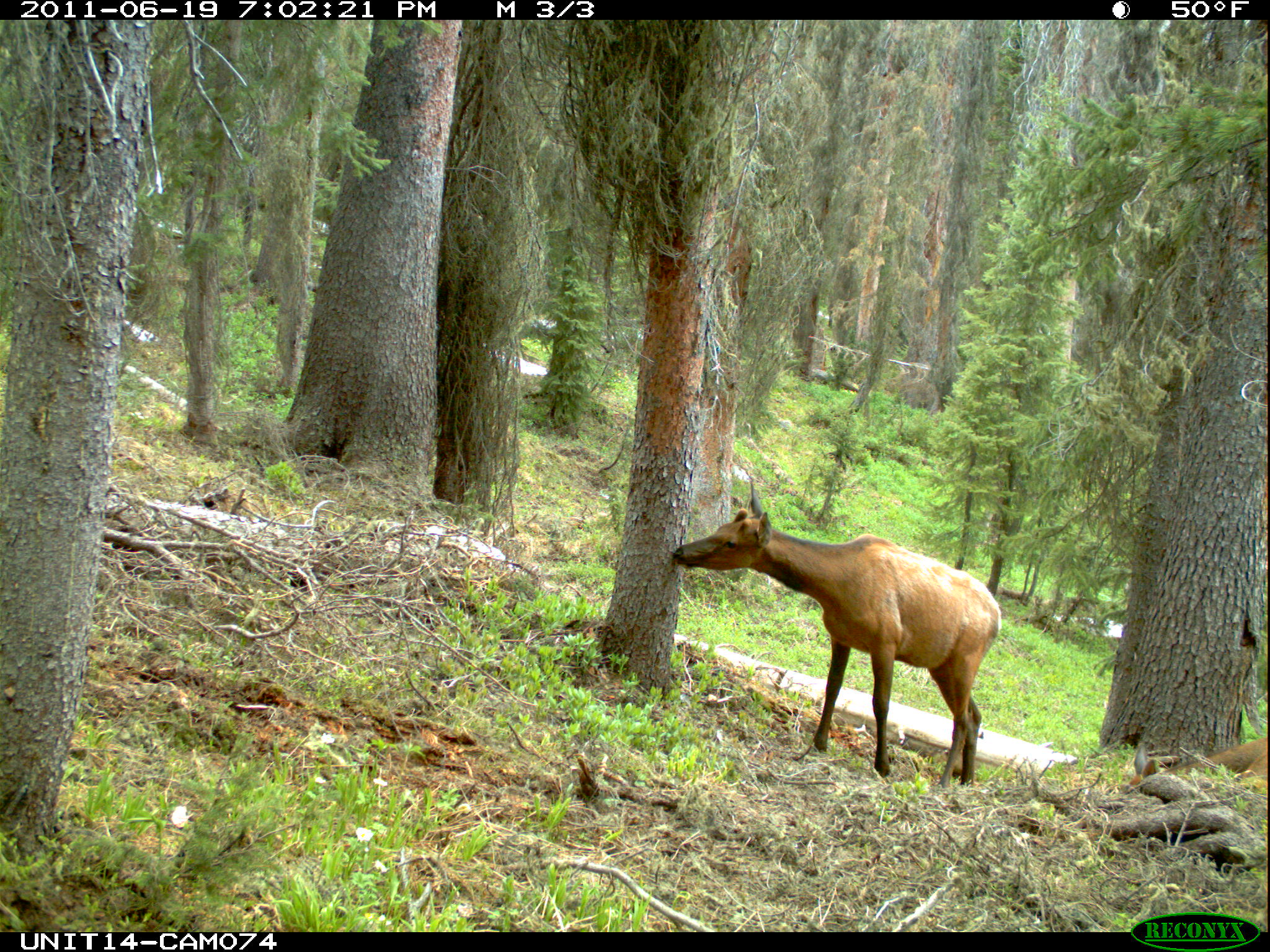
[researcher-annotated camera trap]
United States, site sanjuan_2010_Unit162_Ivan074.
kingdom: Animalia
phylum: Chordata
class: Mammalia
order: Artiodactyla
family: Cervidae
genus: Cervus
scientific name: Cervus elaphus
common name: red deer